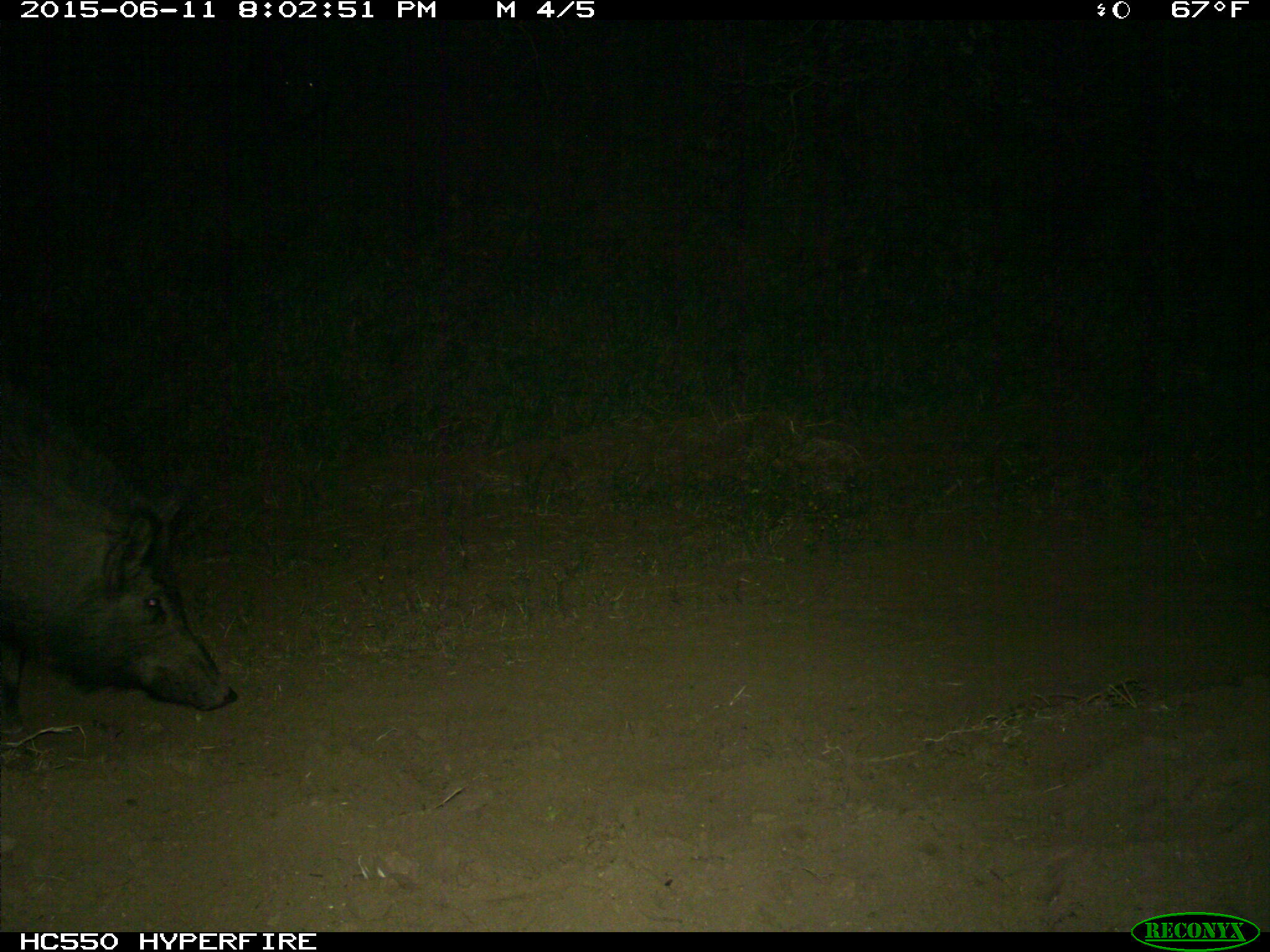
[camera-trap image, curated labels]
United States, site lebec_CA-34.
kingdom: Animalia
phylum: Chordata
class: Mammalia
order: Artiodactyla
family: Suidae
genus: Sus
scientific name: Sus scrofa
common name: wild boar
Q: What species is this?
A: Sus scrofa (wild boar).